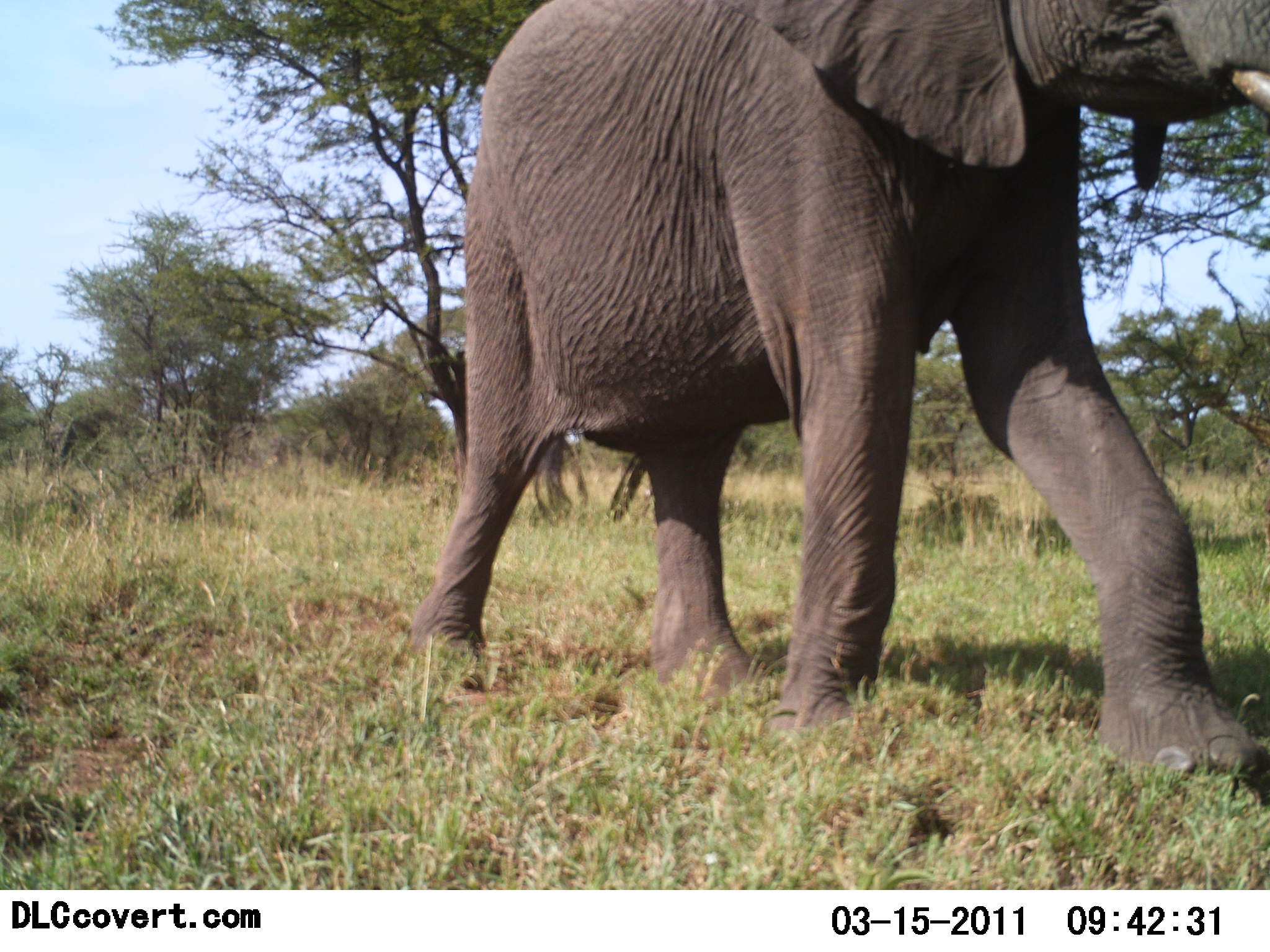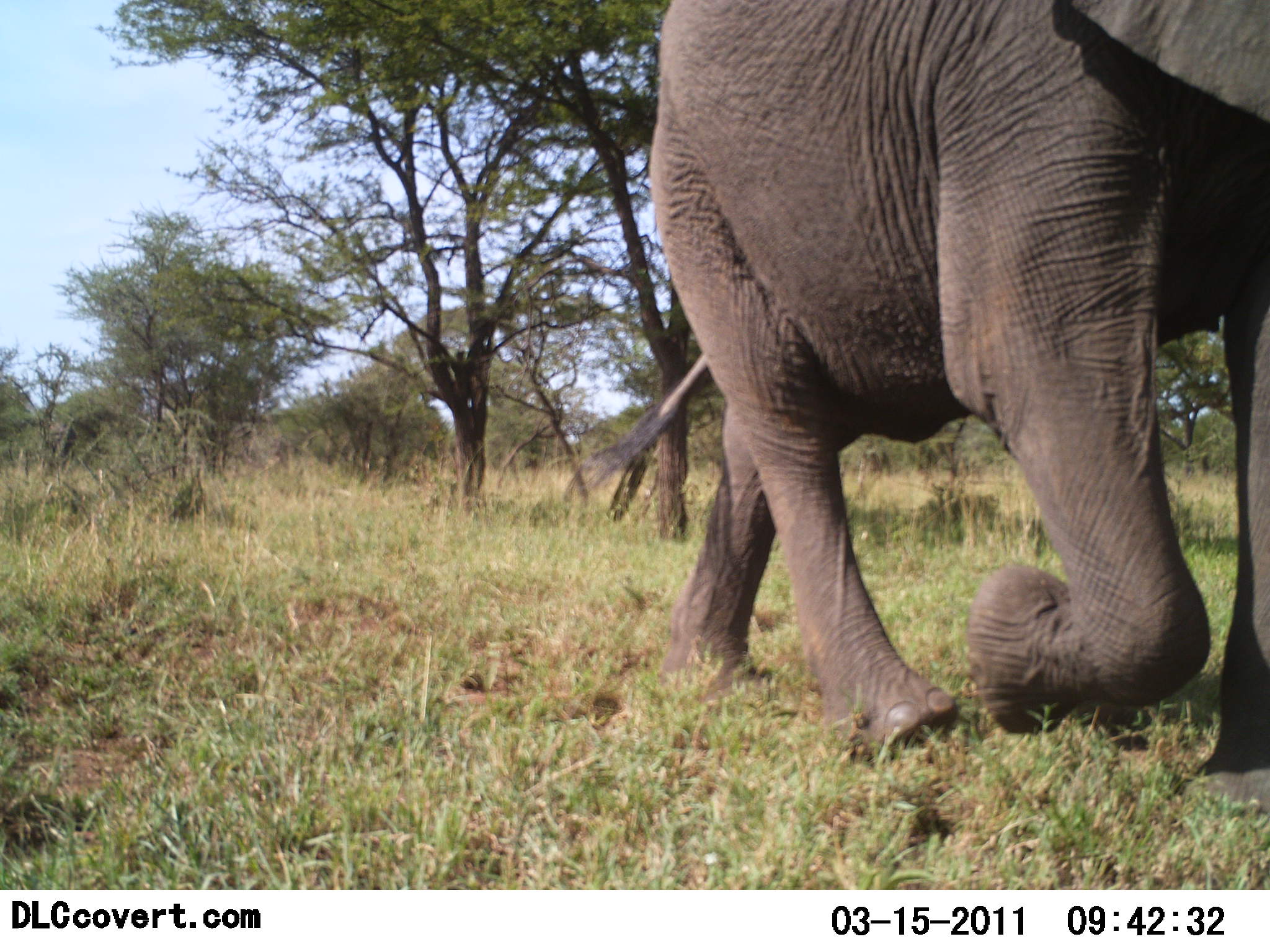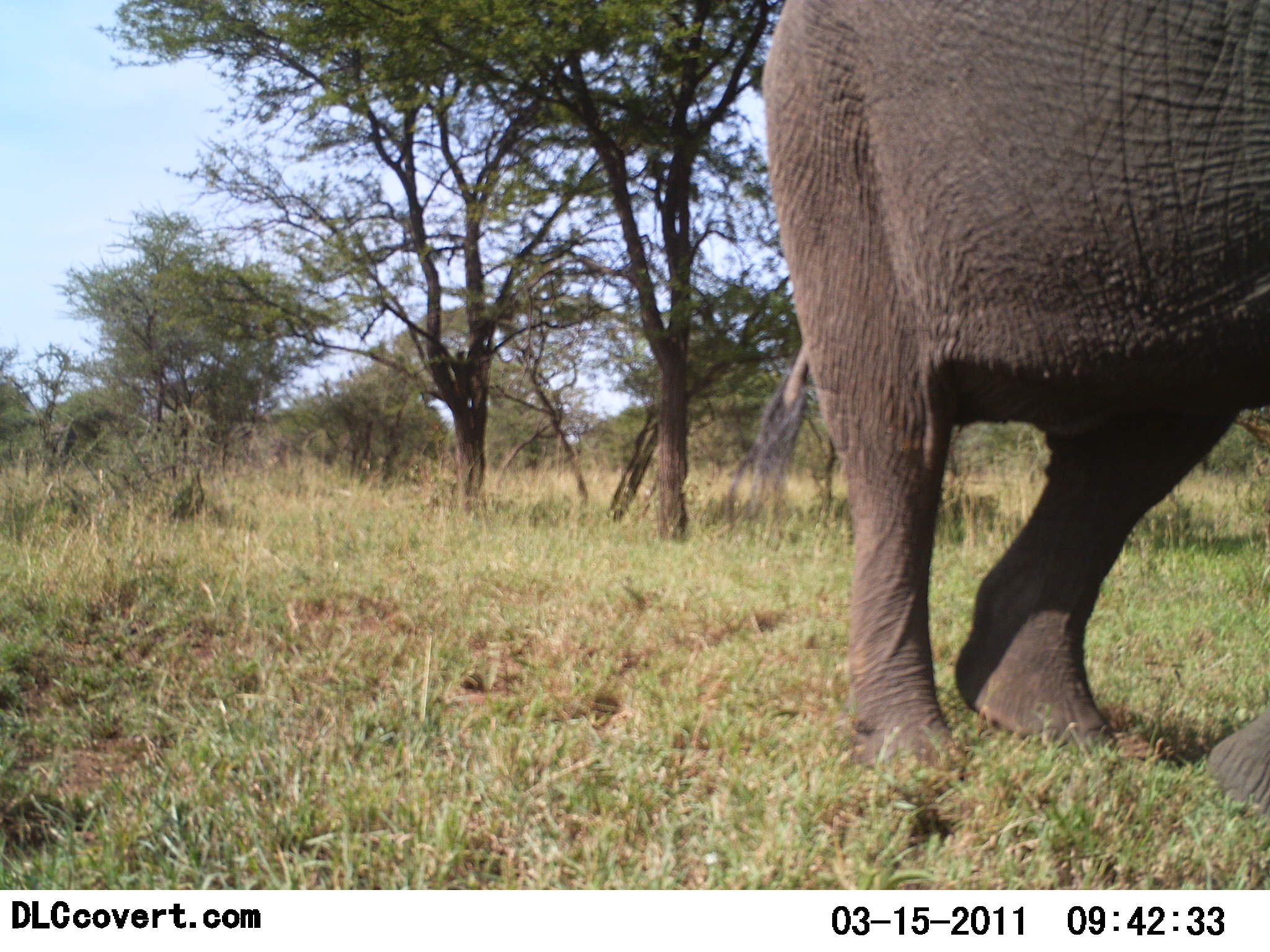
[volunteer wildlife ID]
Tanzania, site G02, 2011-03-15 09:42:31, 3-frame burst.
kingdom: Animalia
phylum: Chordata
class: Mammalia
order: Proboscidea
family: Elephantidae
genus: Loxodonta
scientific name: Loxodonta africana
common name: african bush elephant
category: elephant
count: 1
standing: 9%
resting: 0%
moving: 91%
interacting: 0%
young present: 0%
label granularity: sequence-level